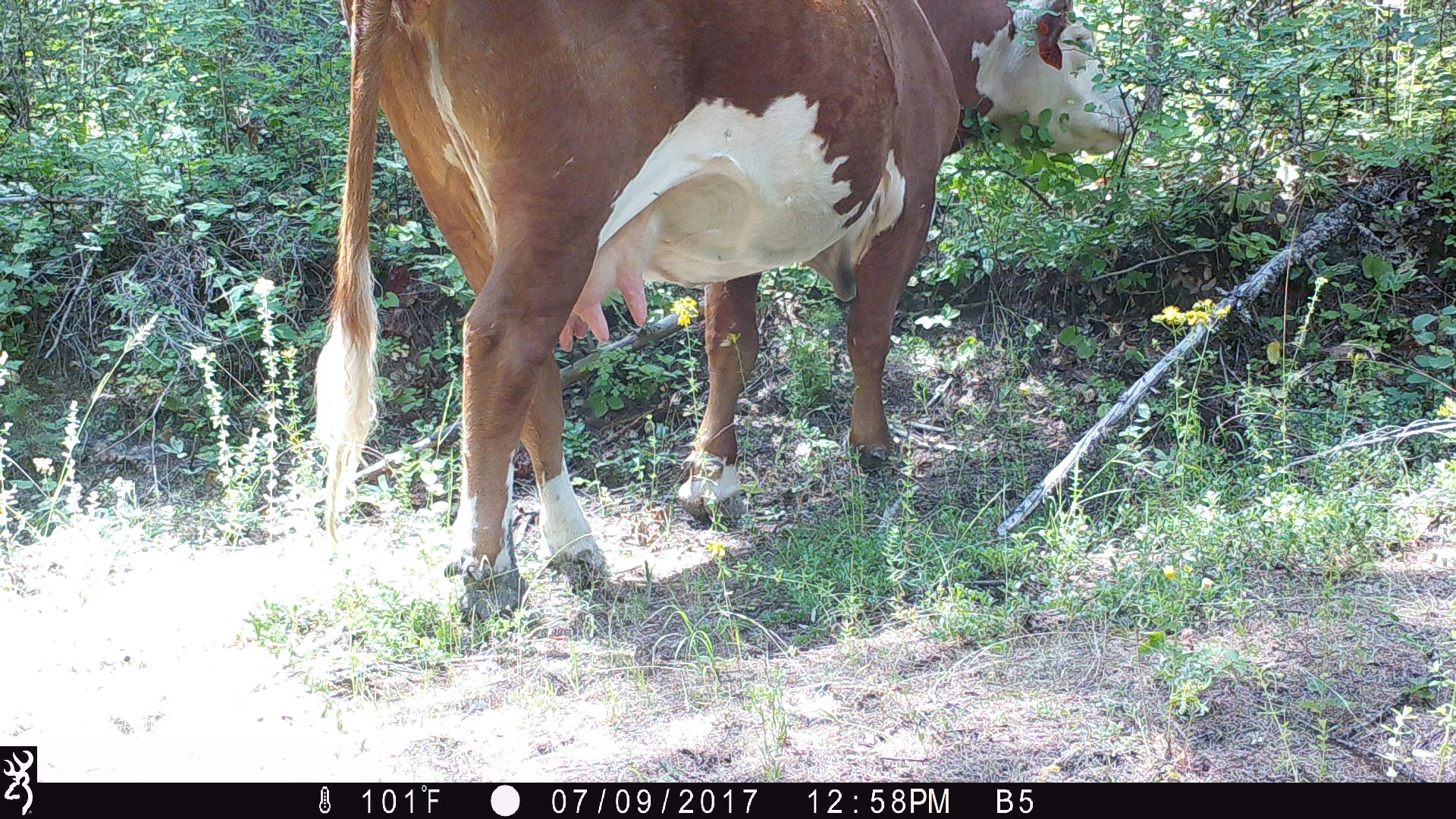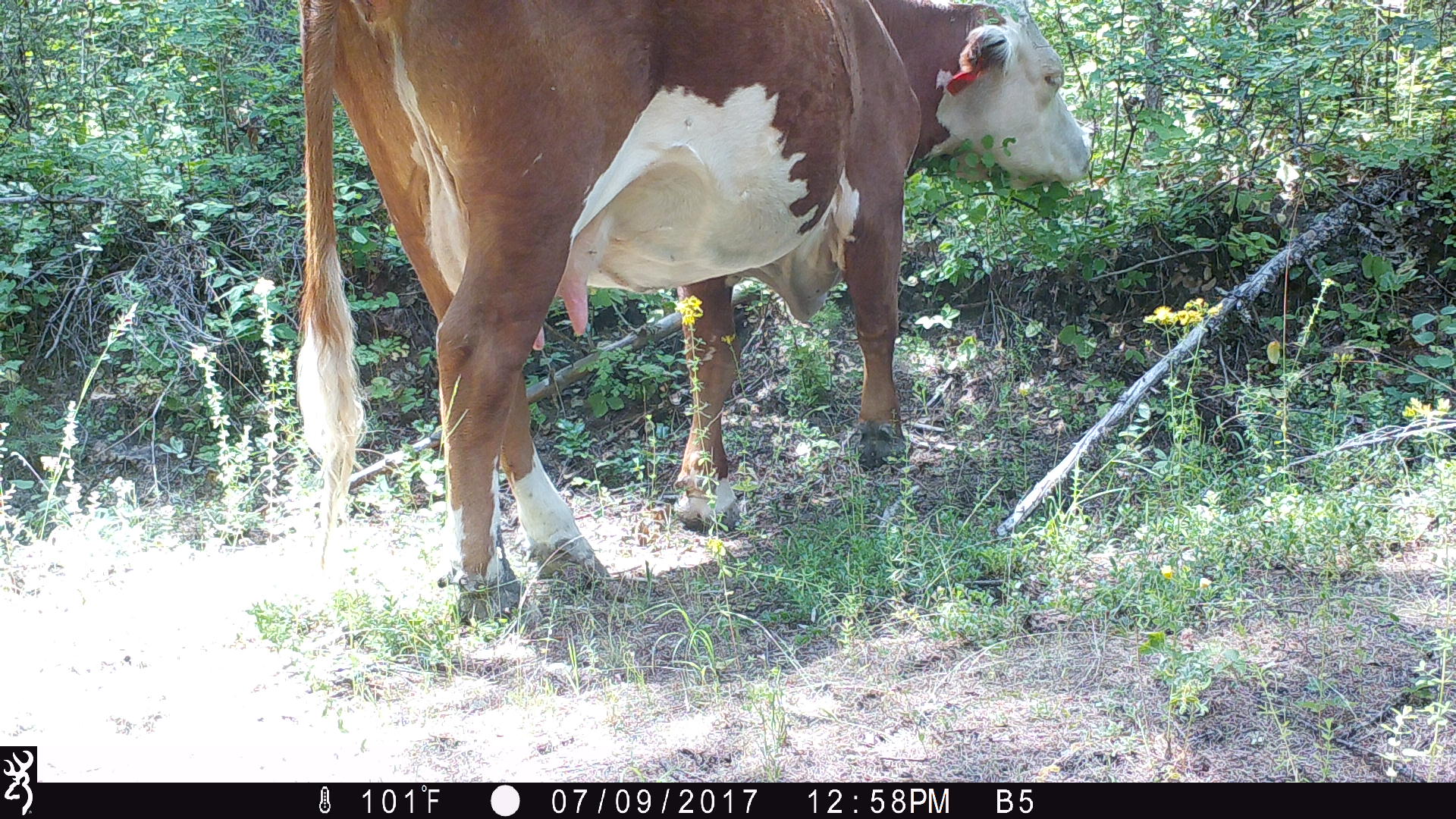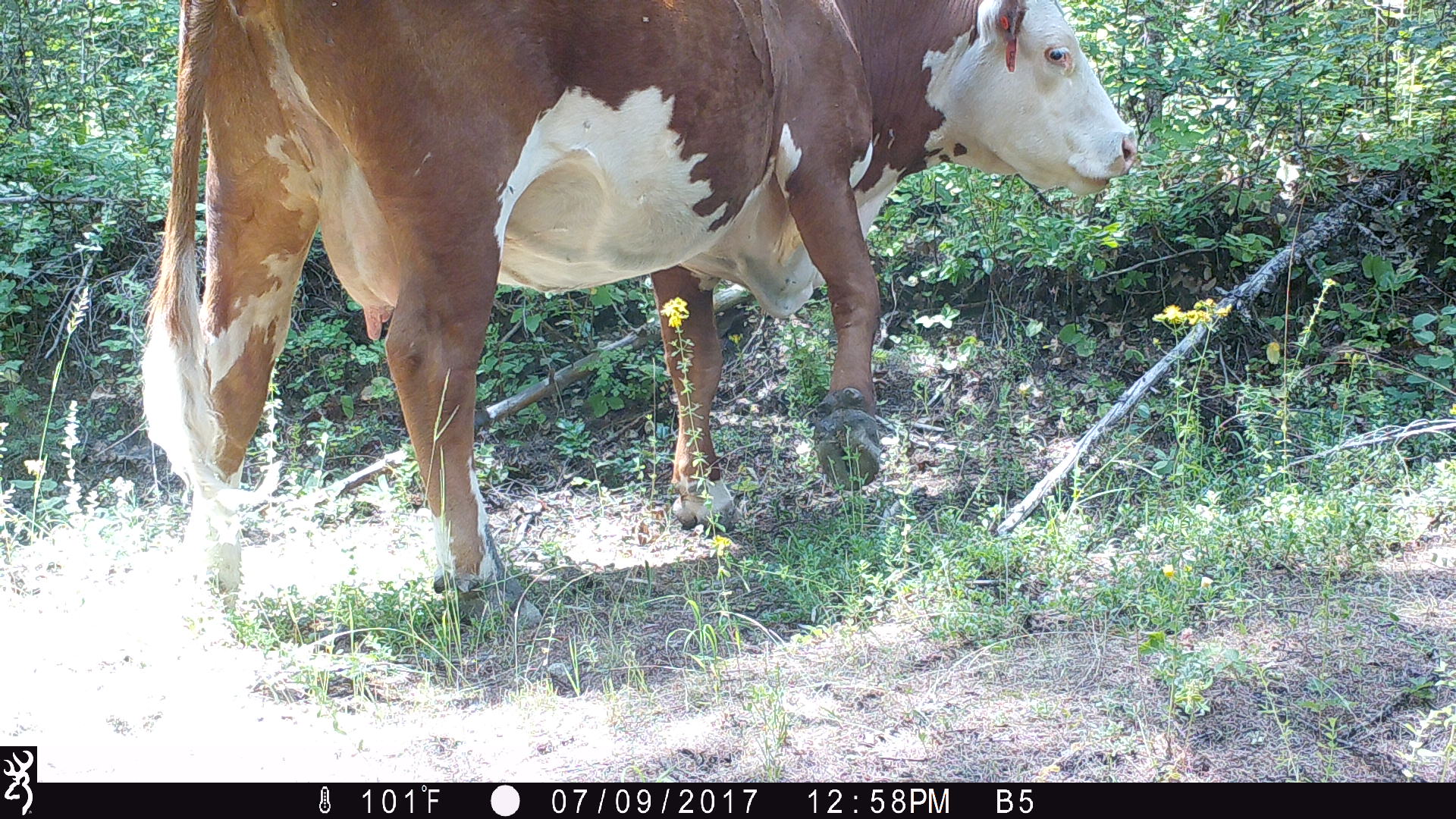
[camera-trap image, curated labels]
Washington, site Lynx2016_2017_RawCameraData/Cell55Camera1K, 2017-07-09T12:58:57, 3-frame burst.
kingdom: Animalia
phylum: Chordata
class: Mammalia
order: Artiodactyla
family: Bovidae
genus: Bos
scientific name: Bos taurus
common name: domestic cattle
Domestic cattle (Bos taurus). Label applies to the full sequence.